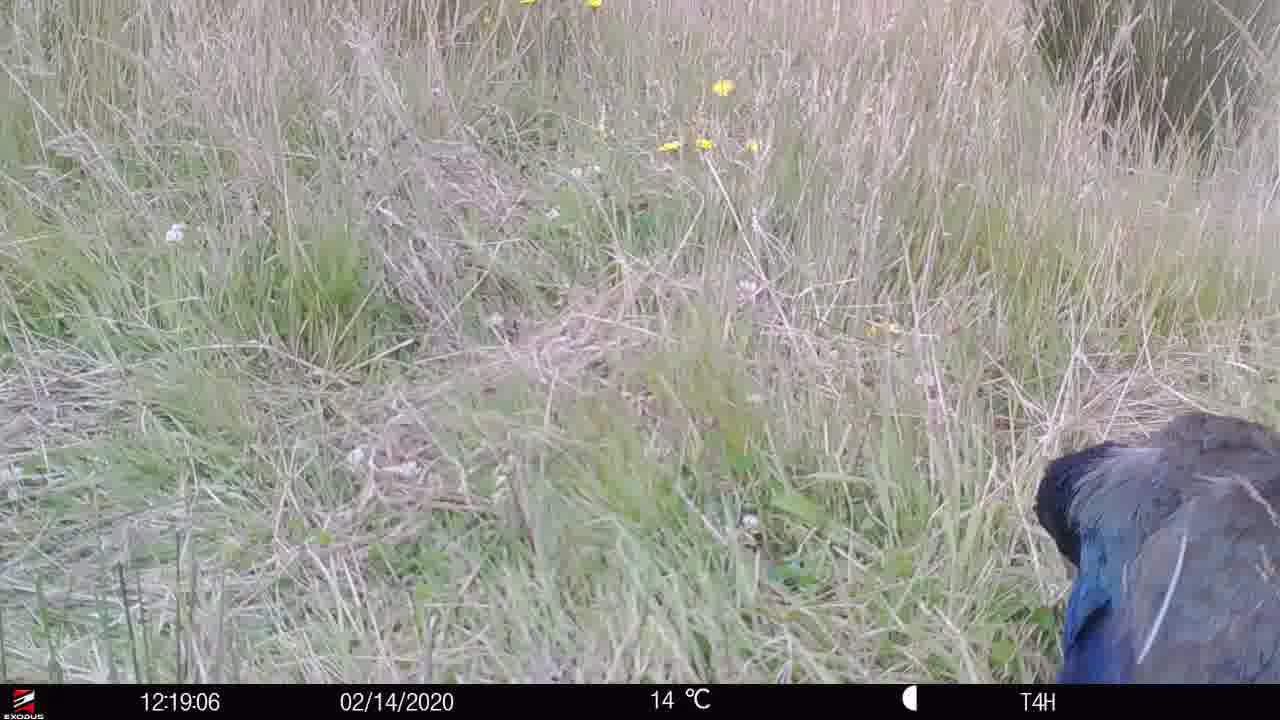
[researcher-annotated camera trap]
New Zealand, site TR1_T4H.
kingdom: Animalia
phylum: Chordata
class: Aves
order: Gruiformes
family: Rallidae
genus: Porphyrio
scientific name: Porphyrio mantelli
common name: takahe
Takahe (Porphyrio mantelli).